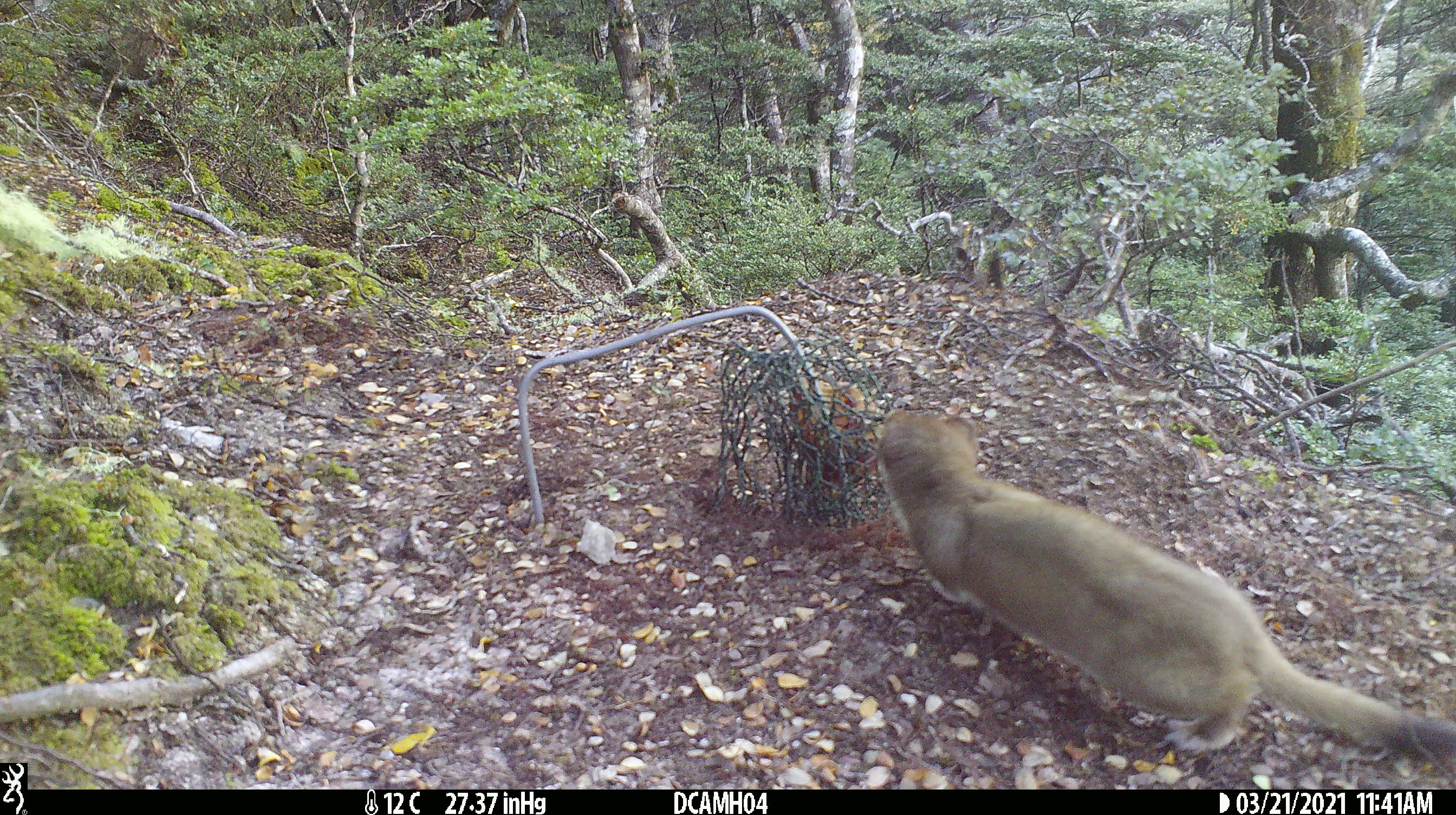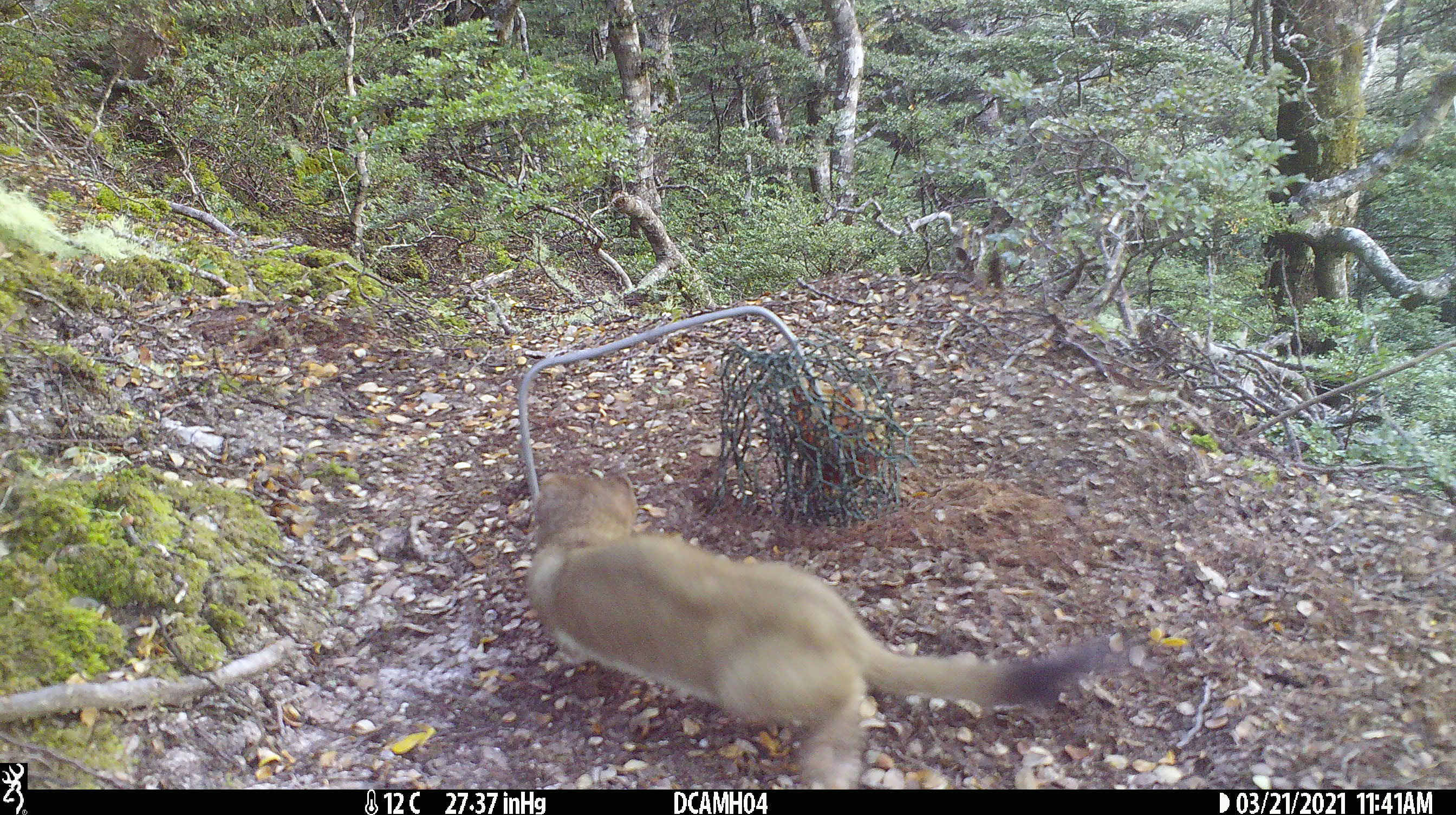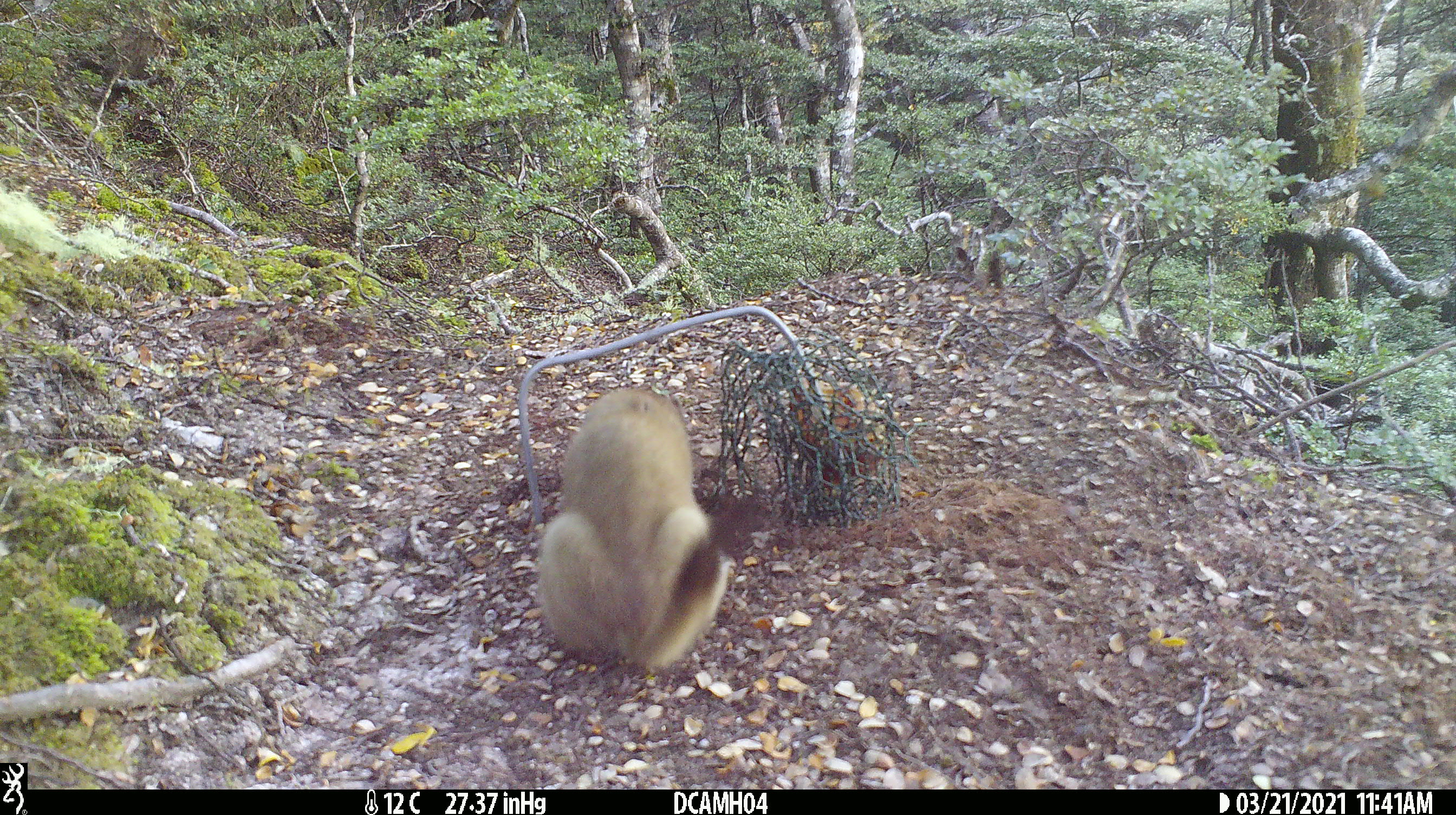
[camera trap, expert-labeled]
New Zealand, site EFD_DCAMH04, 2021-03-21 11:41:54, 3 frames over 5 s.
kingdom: Animalia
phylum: Chordata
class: Mammalia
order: Carnivora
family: Mustelidae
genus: Mustela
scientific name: Mustela erminea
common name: stoat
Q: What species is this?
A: Stoat (Mustela erminea).